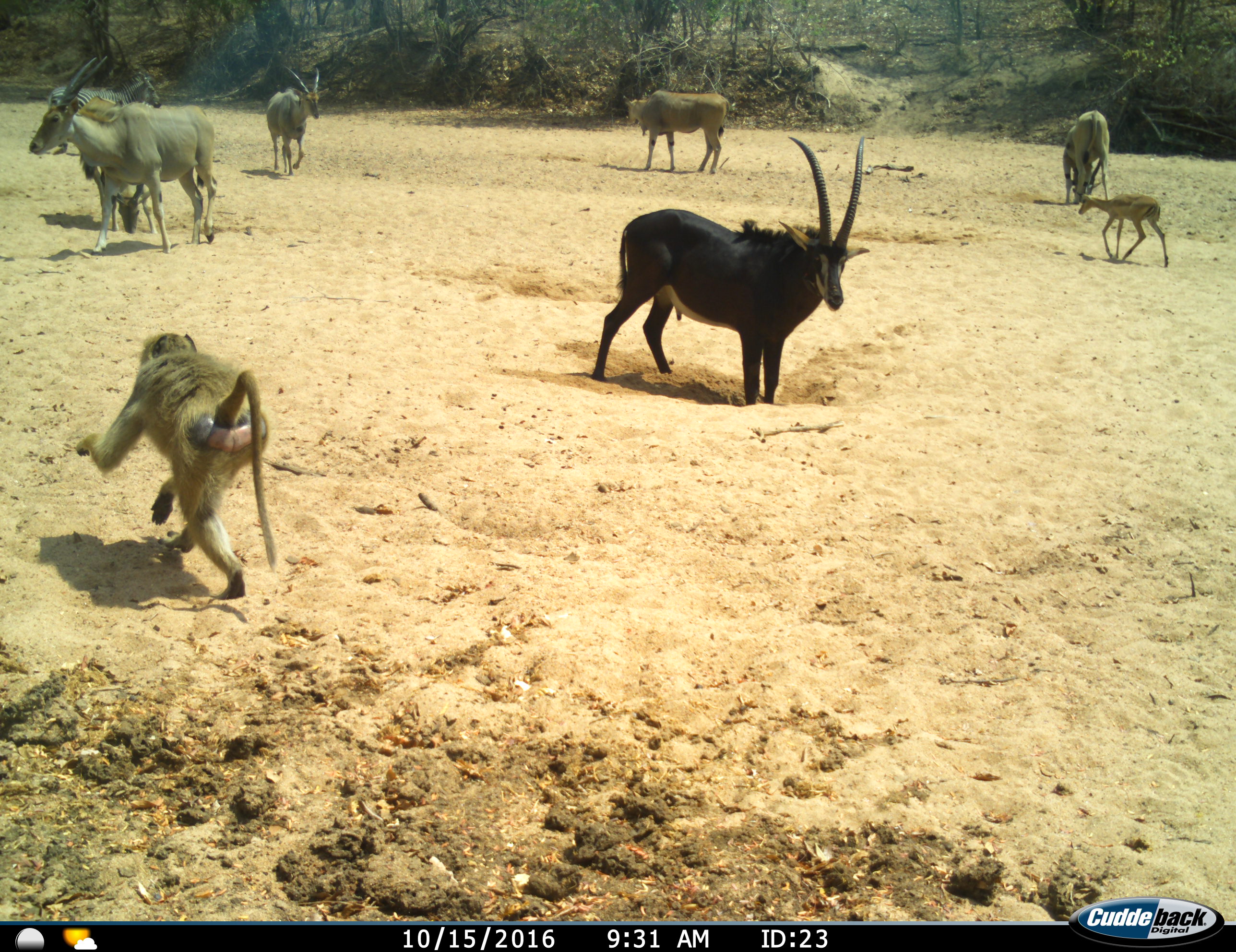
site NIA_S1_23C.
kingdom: Animalia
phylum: Chordata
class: Mammalia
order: Primates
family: Cercopithecidae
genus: Papio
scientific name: Papio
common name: baboon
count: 1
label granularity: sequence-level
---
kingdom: Animalia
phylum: Chordata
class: Mammalia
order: Artiodactyla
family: Bovidae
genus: Tragelaphus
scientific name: Tragelaphus oryx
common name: eland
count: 5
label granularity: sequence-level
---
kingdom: Animalia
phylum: Chordata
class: Mammalia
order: Artiodactyla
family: Bovidae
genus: Aepyceros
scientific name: Aepyceros melampus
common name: impala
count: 1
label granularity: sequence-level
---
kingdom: Animalia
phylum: Chordata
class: Mammalia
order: Artiodactyla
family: Bovidae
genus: Hippotragus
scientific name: Hippotragus niger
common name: sable antelope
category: sable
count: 1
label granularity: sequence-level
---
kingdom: Animalia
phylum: Chordata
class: Mammalia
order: Perissodactyla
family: Equidae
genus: Equus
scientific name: Equus quagga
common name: plains zebra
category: zebraplains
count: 1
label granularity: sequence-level